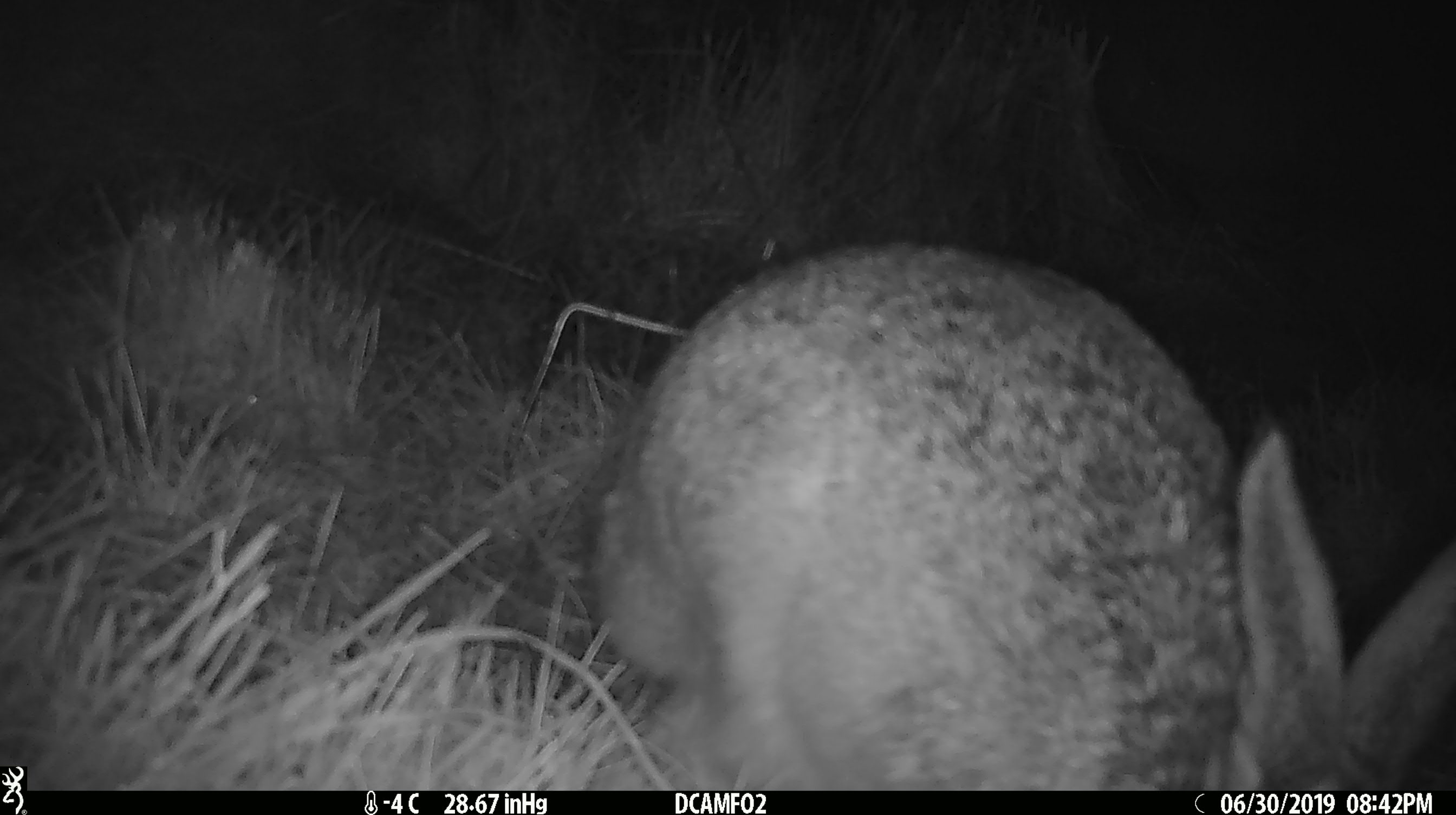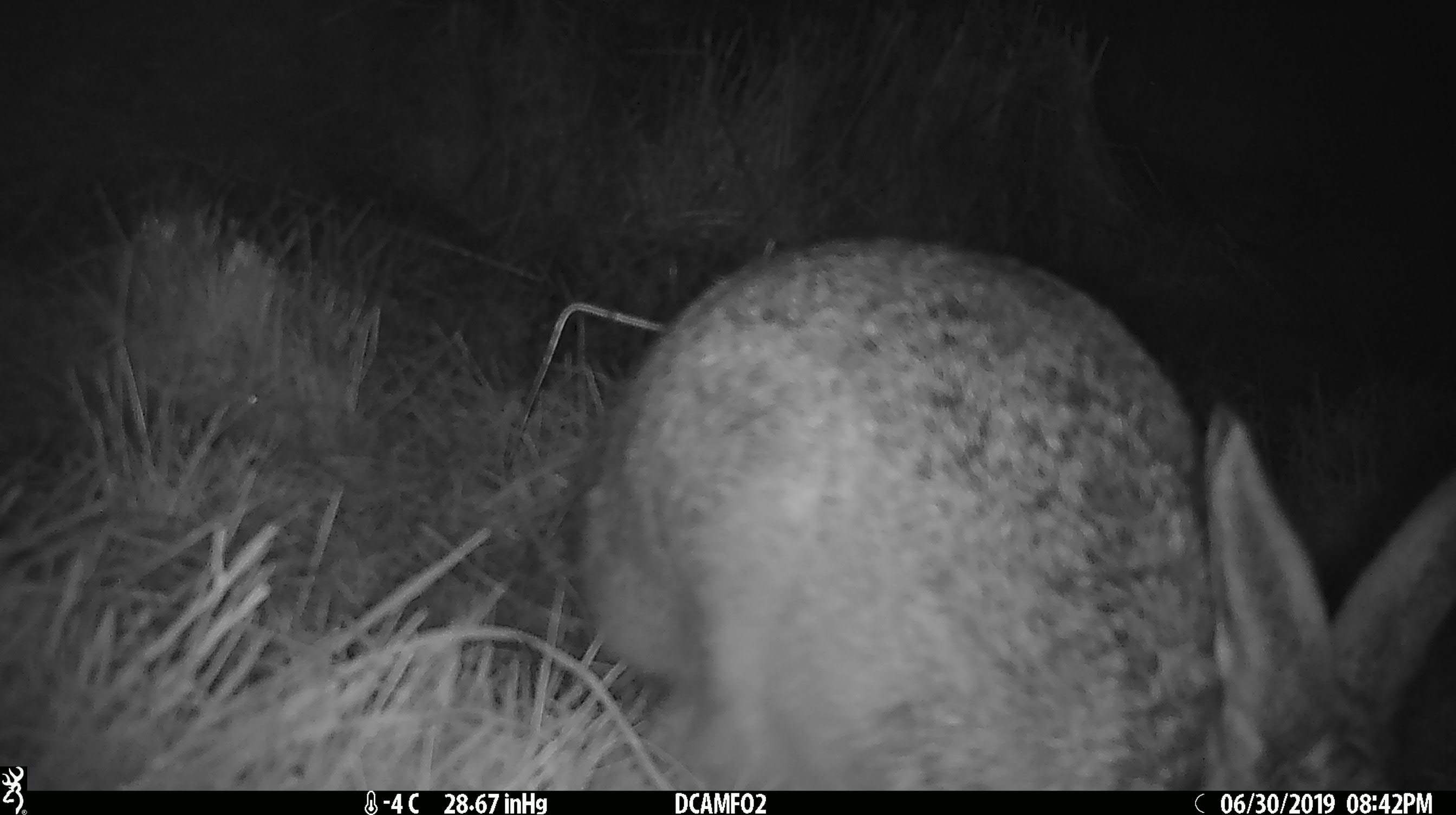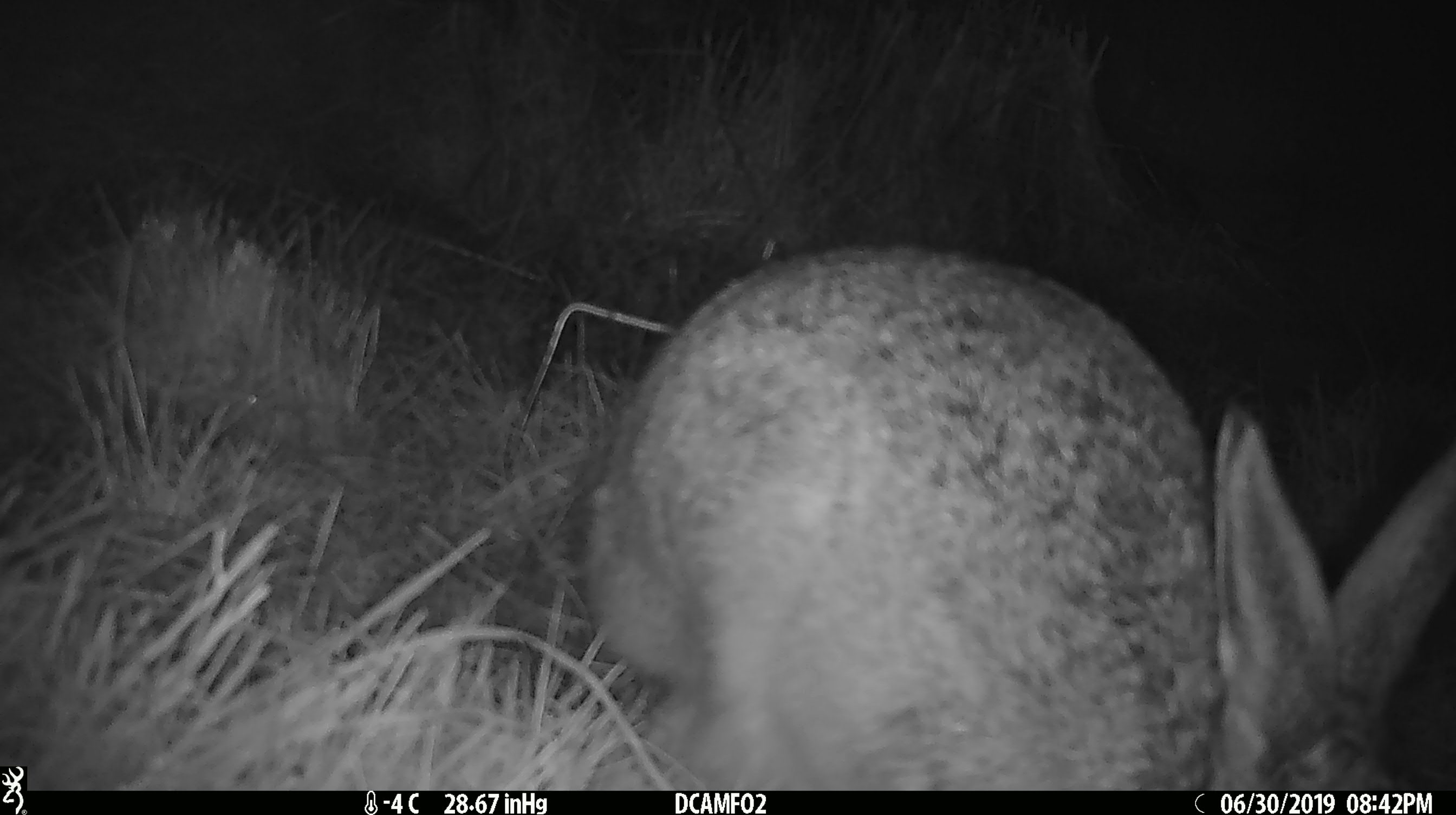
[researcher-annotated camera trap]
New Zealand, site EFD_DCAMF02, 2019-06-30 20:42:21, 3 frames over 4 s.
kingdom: Animalia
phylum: Chordata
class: Mammalia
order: Lagomorpha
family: Leporidae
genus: Lepus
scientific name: Lepus europaeus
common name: brown hare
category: hare